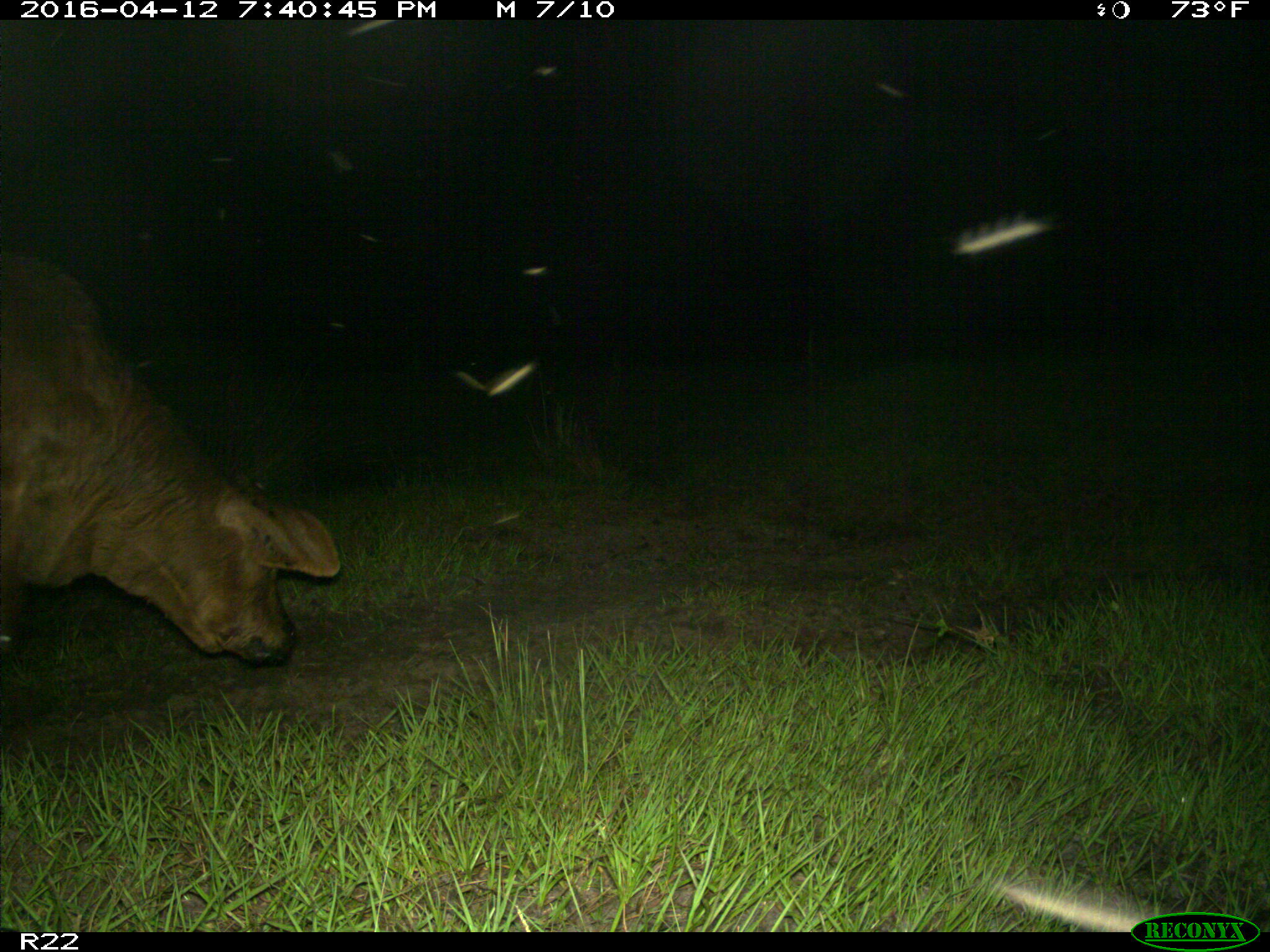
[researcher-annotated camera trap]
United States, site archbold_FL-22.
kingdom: Animalia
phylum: Chordata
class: Mammalia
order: Artiodactyla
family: Bovidae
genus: Bos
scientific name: Bos taurus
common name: domestic cow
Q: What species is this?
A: Bos taurus (domestic cow).